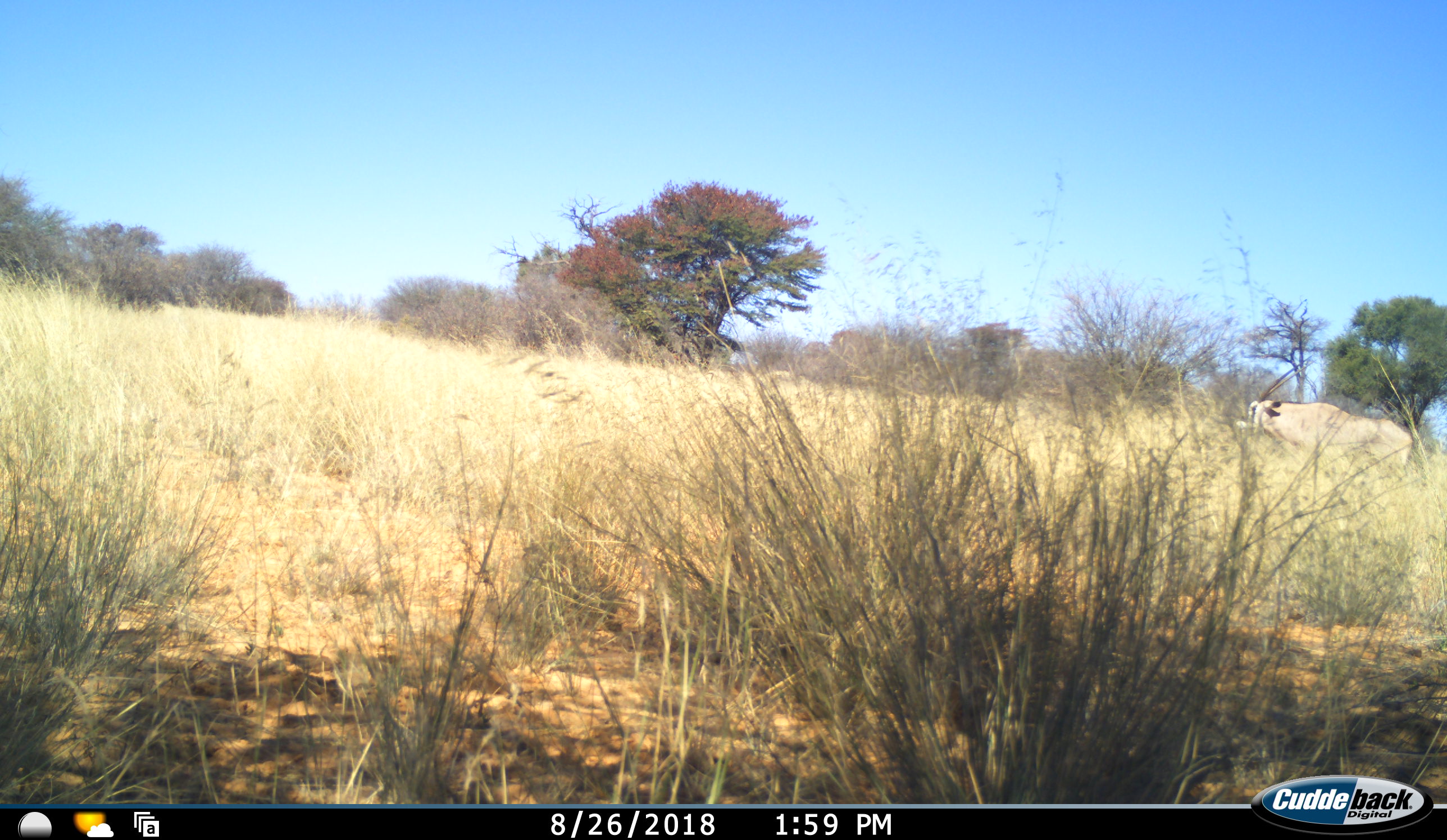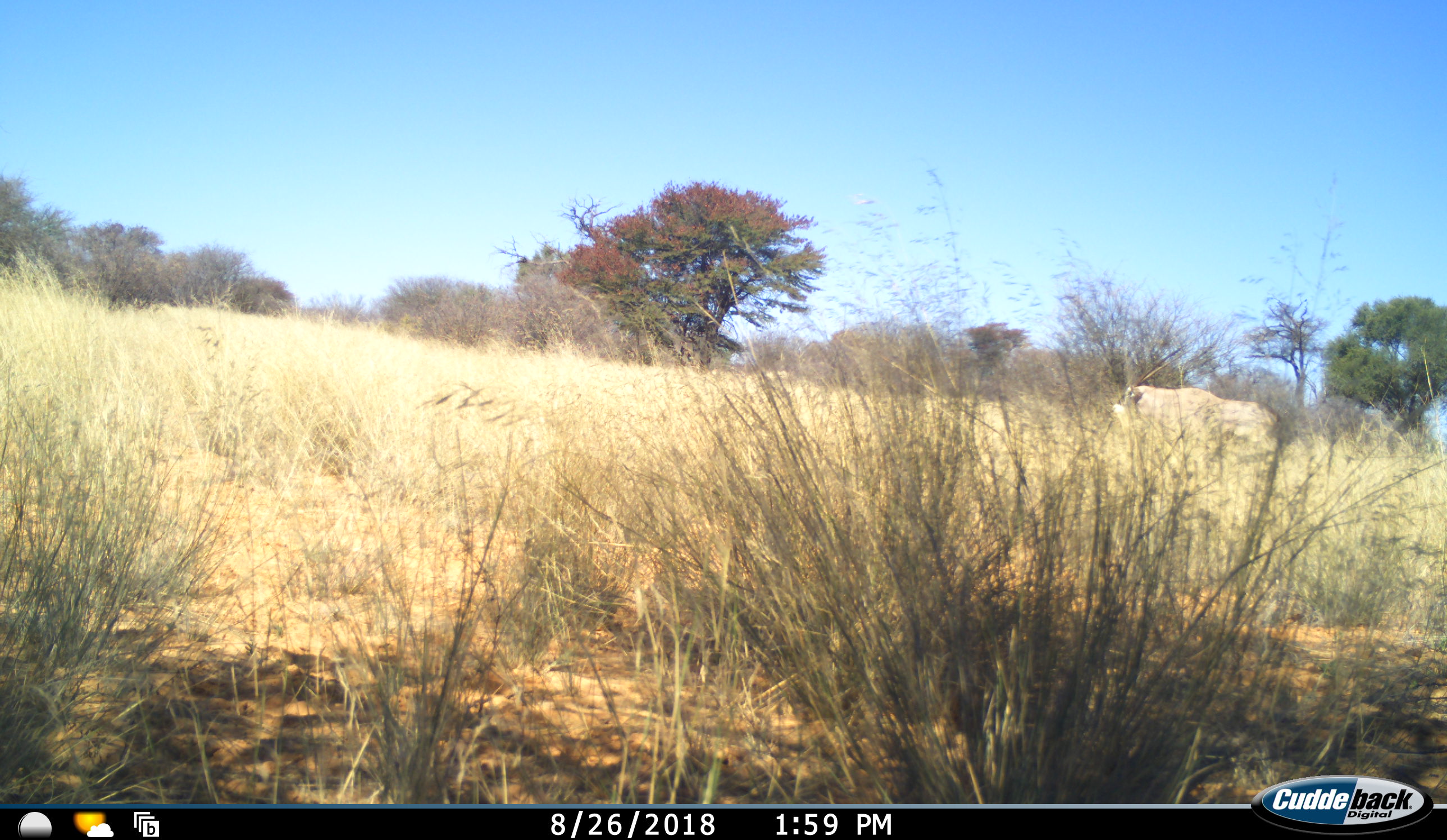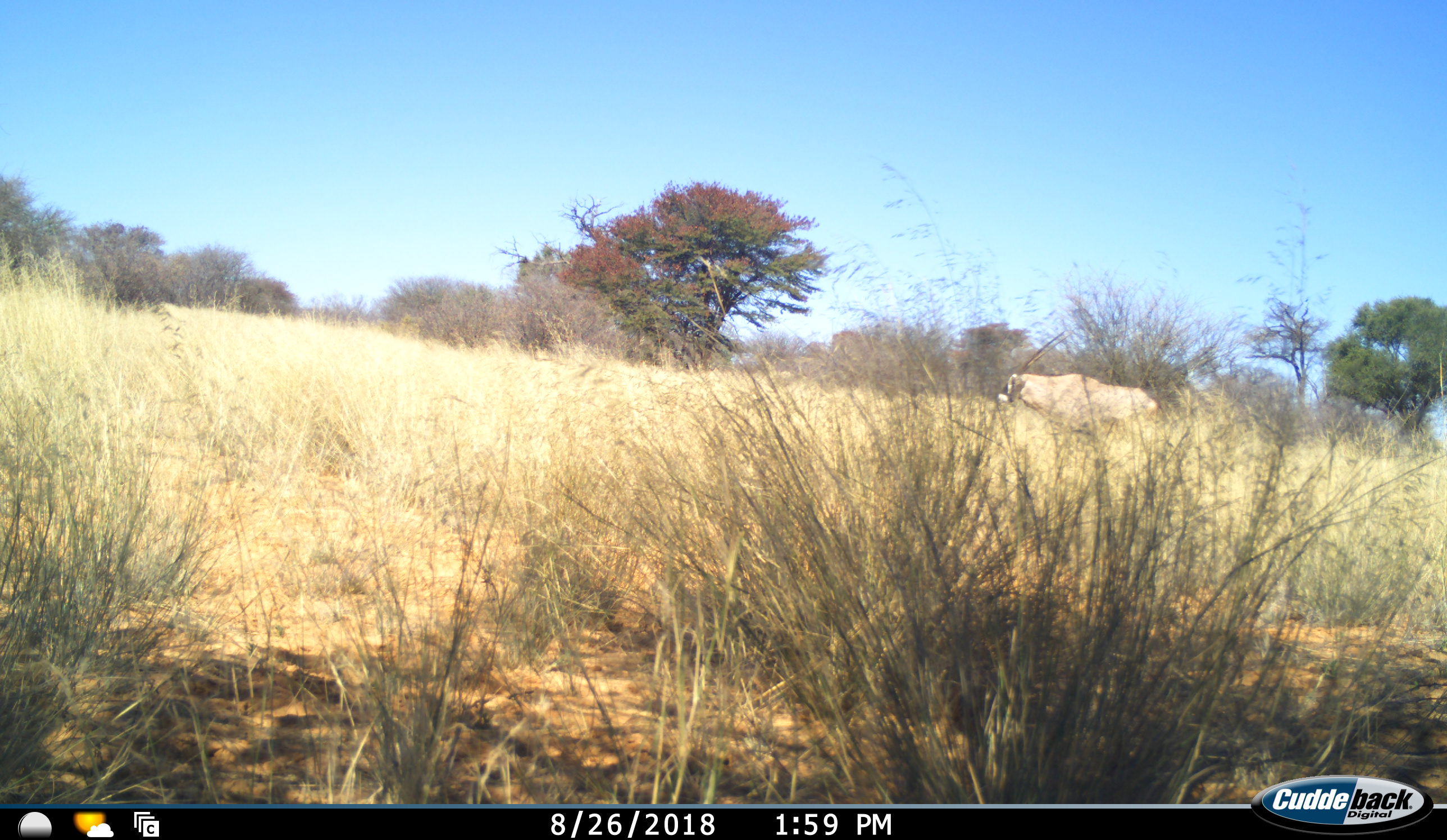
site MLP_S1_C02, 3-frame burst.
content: unidentified animal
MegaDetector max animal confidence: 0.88